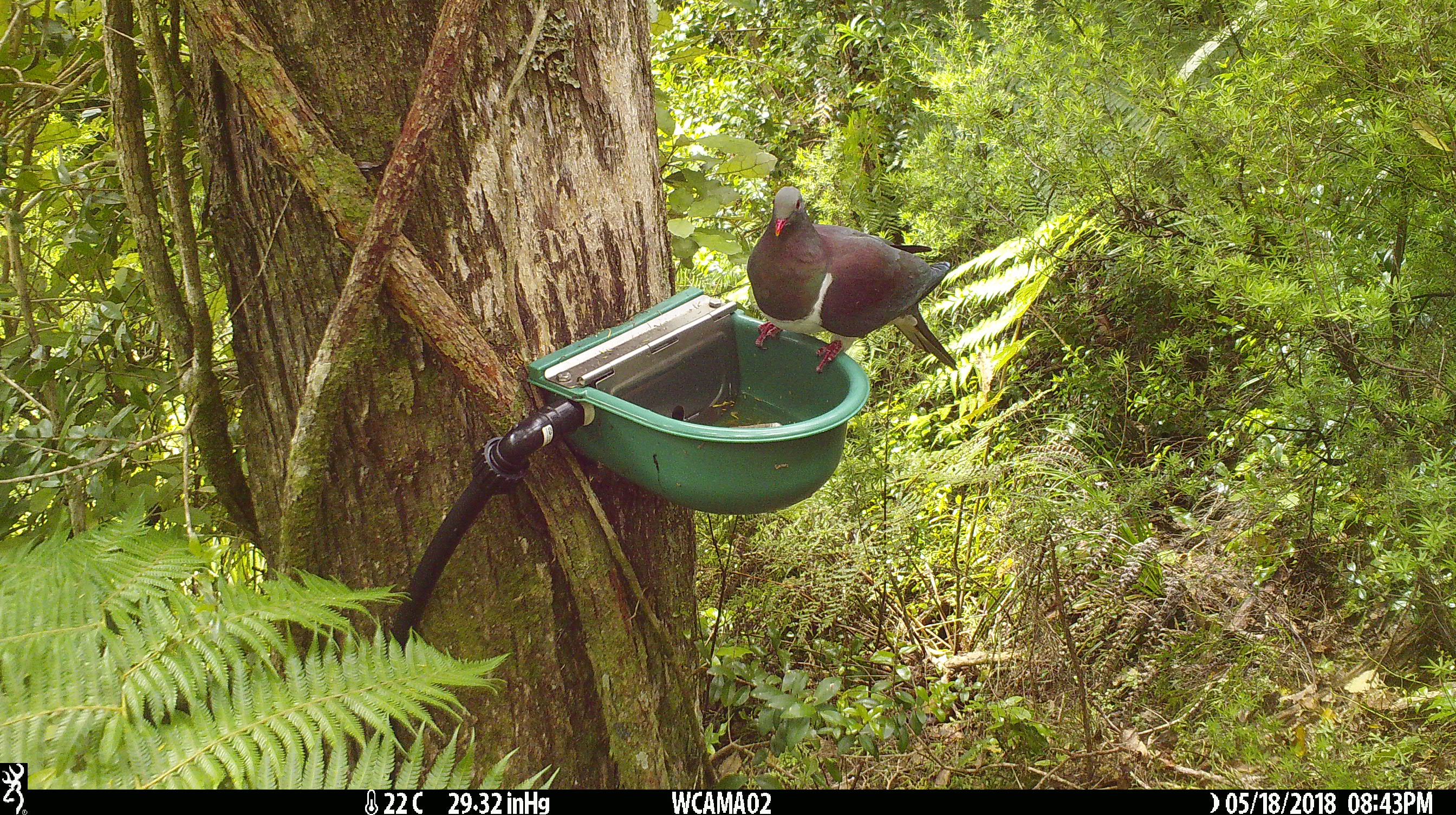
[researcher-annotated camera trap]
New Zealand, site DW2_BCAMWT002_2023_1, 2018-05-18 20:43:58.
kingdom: Animalia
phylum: Chordata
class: Aves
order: Columbiformes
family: Columbidae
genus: Hemiphaga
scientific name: Hemiphaga novaeseelandiae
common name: new zealand pigeon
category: kereru